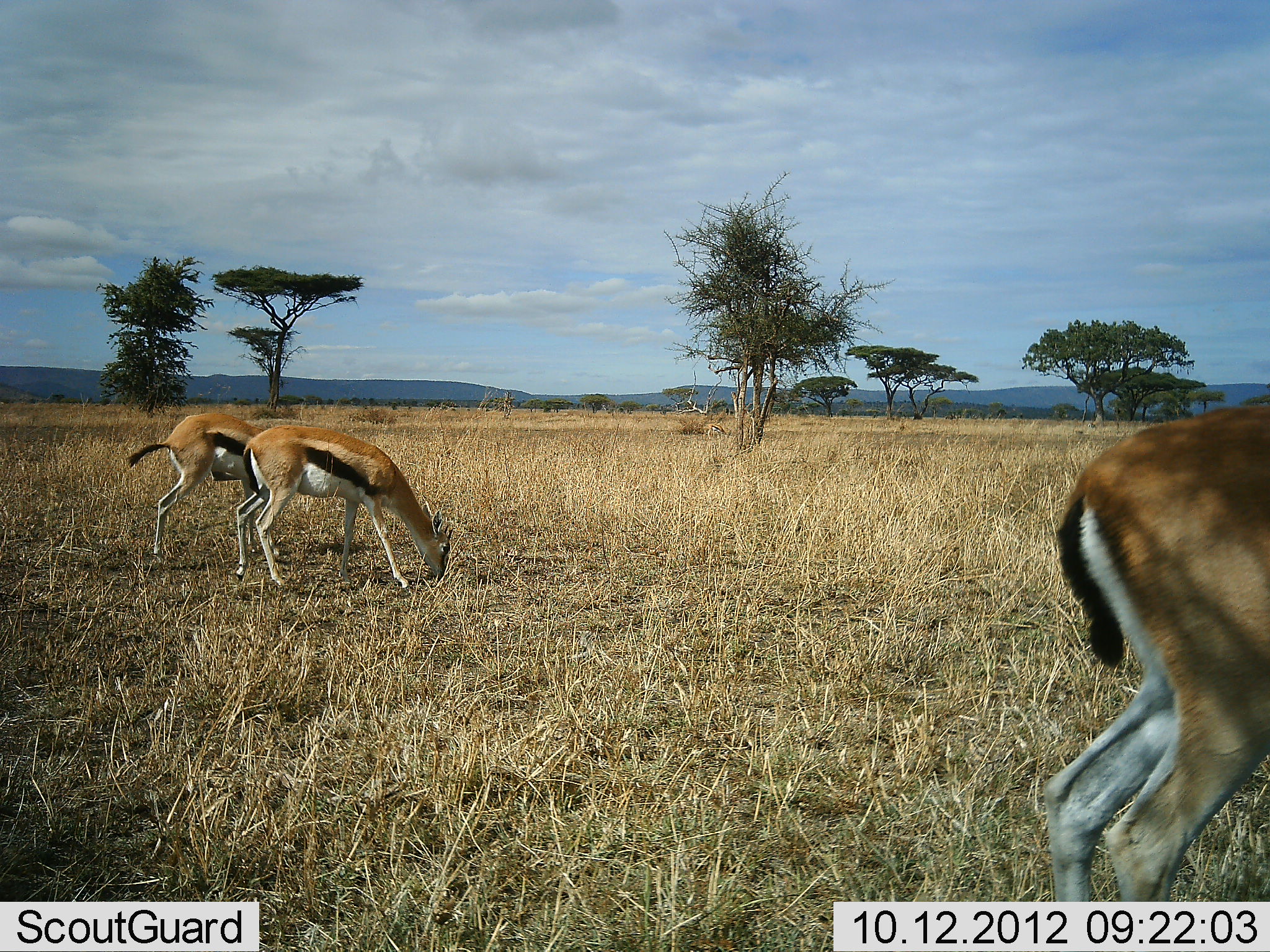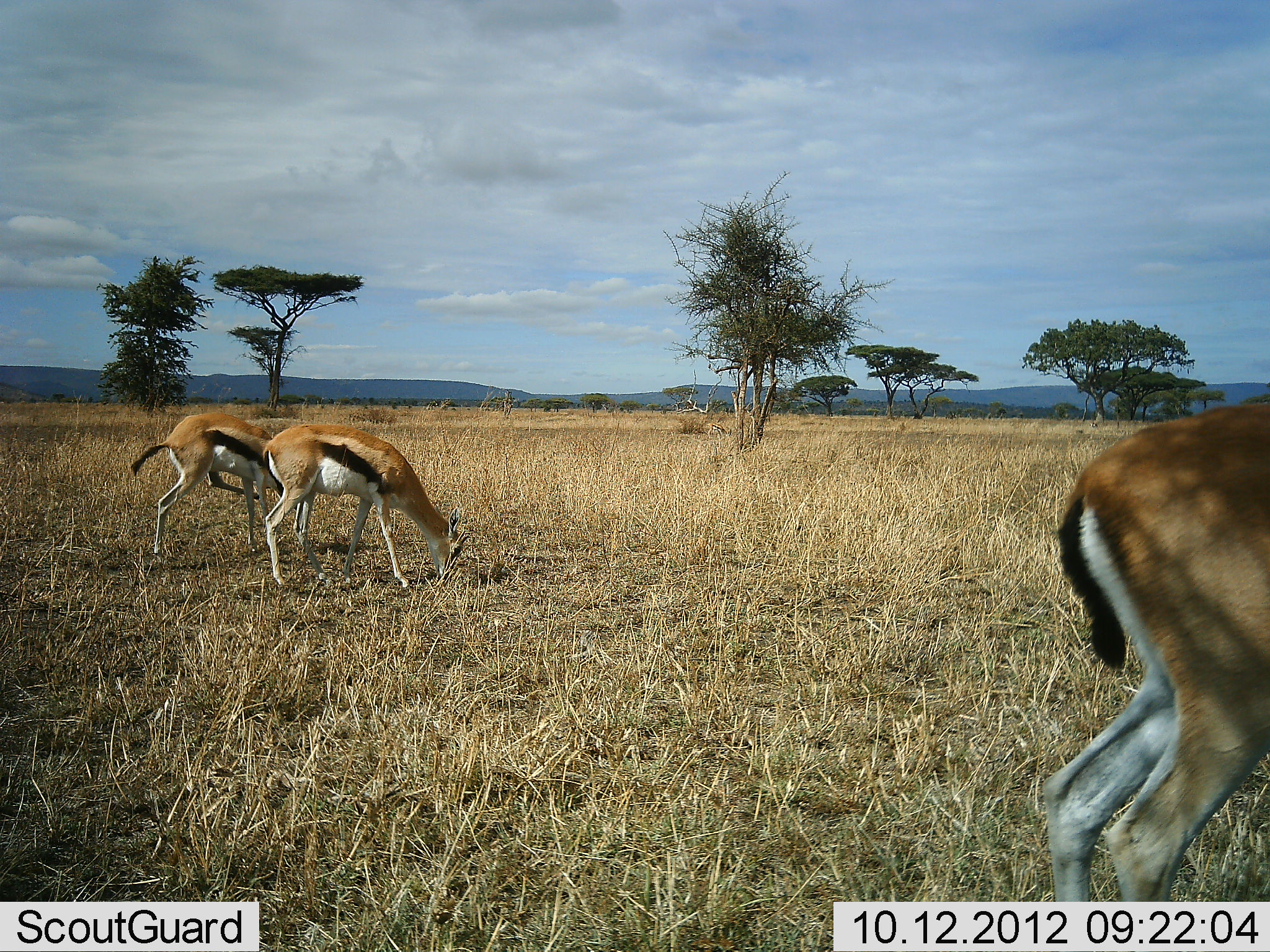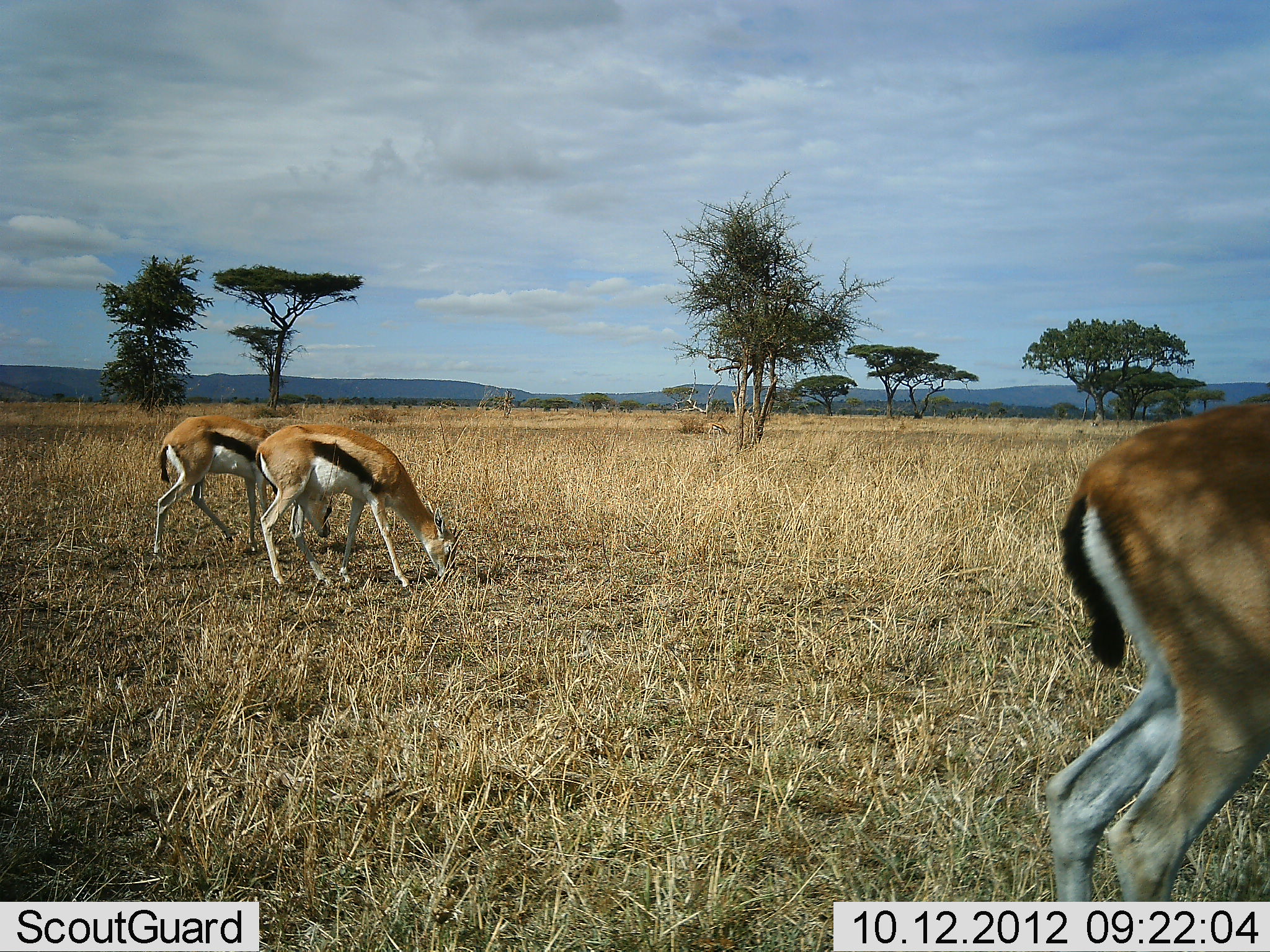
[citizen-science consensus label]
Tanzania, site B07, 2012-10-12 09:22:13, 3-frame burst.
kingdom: Animalia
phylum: Chordata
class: Mammalia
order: Artiodactyla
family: Bovidae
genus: Eudorcas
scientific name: Eudorcas thomsonii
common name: thomson's gazelle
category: gazellethomsons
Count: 3.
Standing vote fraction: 60%.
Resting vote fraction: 0%.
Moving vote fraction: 0%.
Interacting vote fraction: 10%.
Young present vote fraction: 0%.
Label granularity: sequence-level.